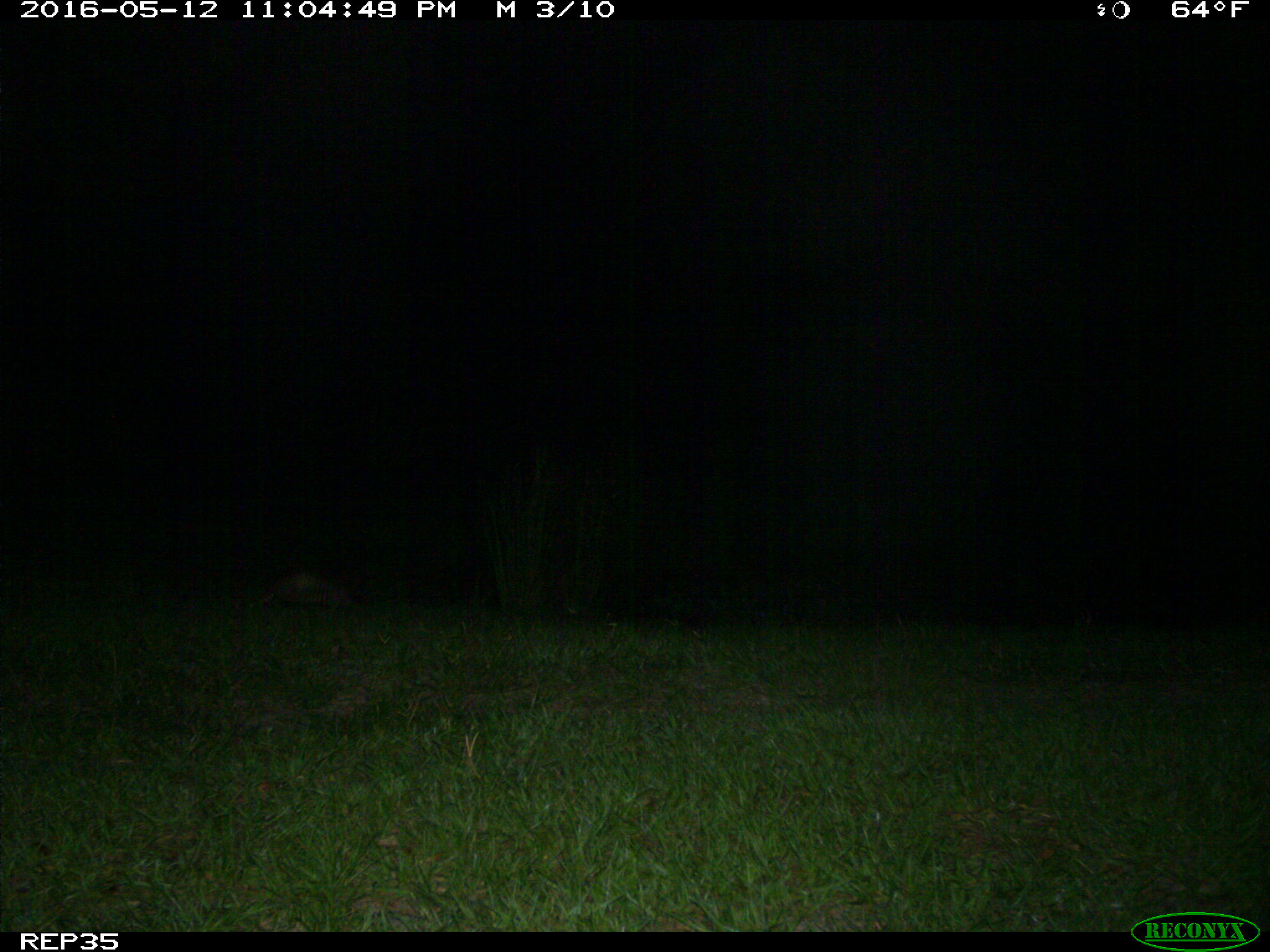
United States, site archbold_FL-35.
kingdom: Animalia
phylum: Chordata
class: Mammalia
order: Cingulata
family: Dasypodidae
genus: Dasypus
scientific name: Dasypus novemcinctus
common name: nine-banded armadillo